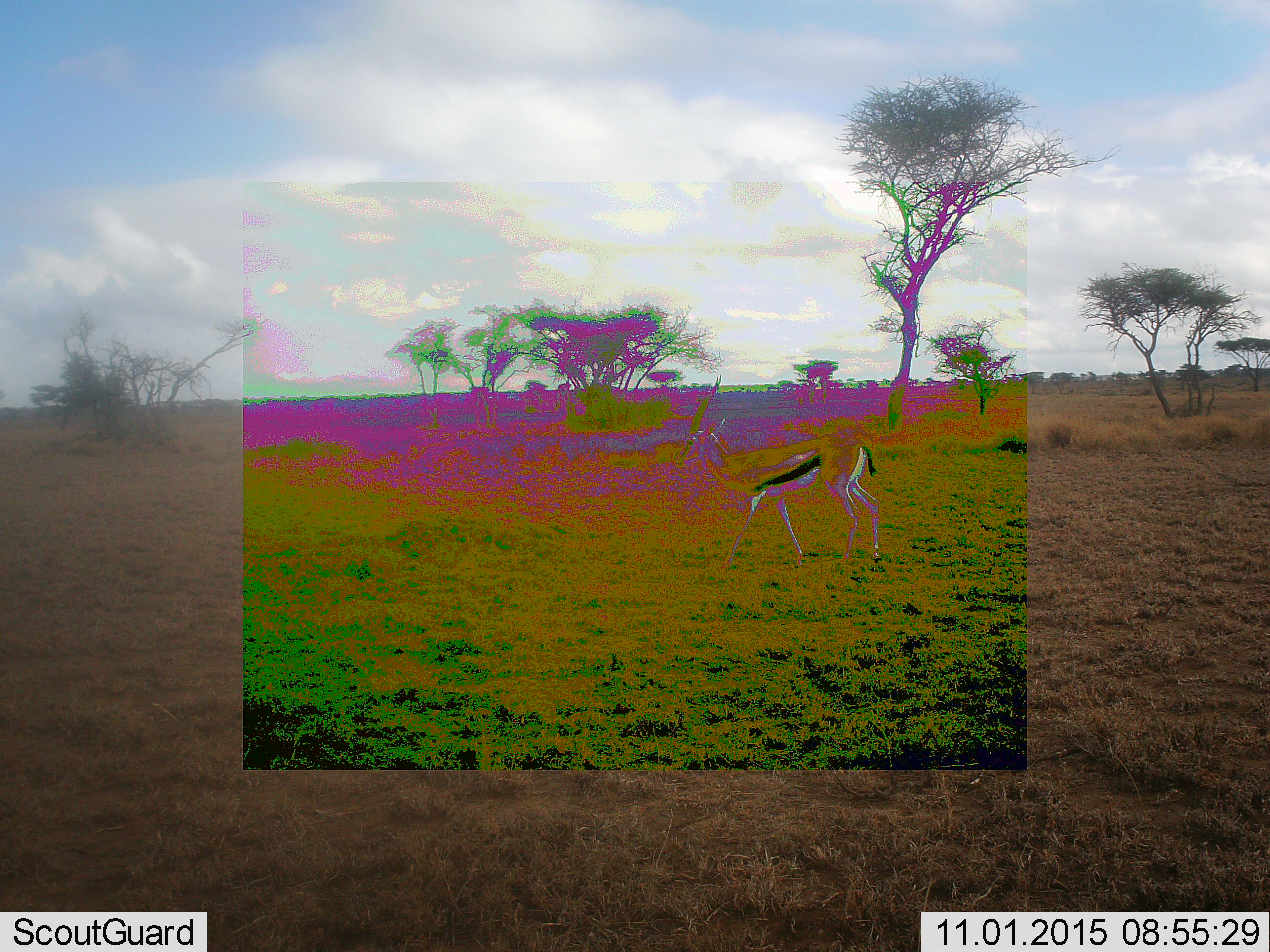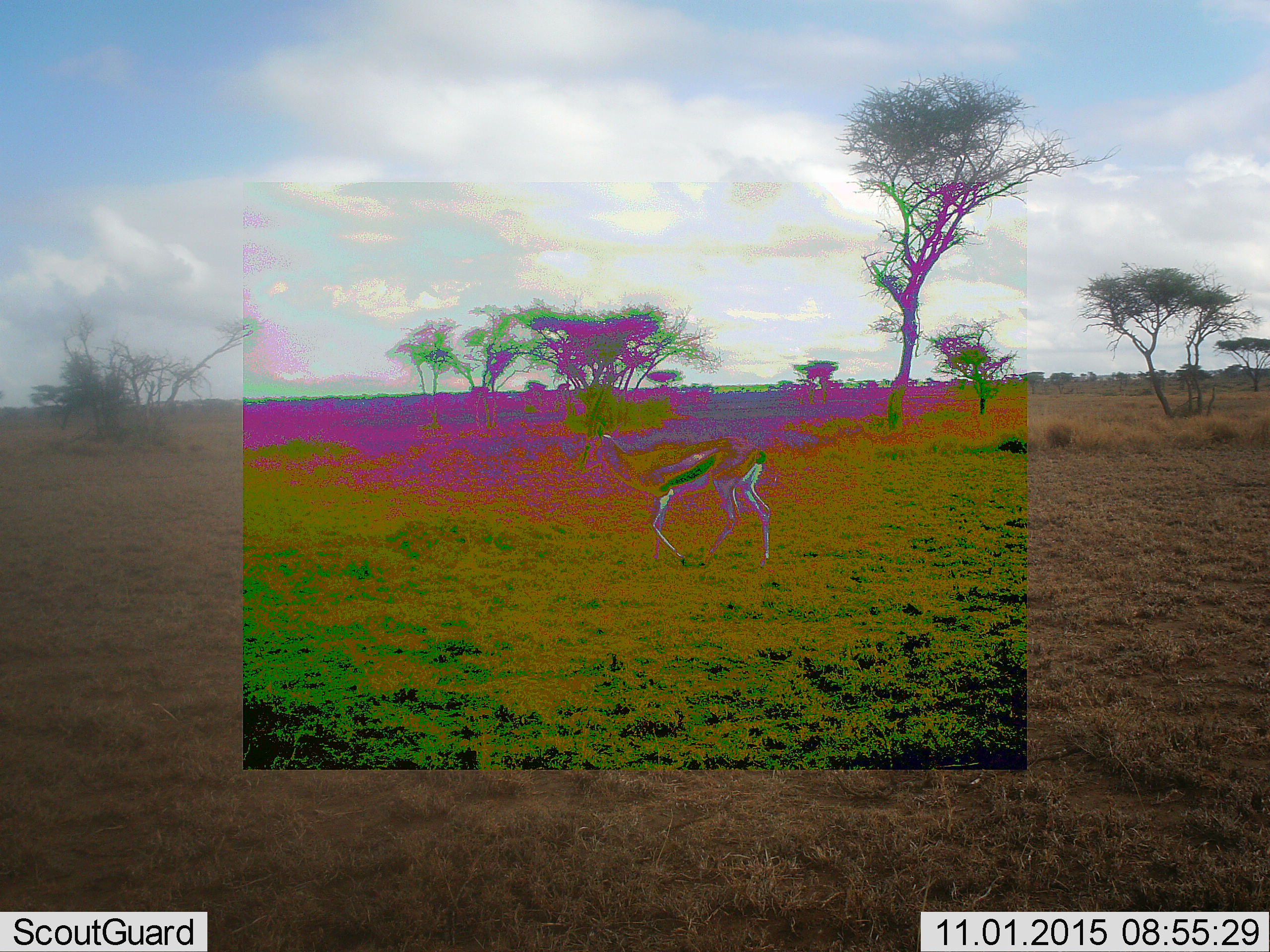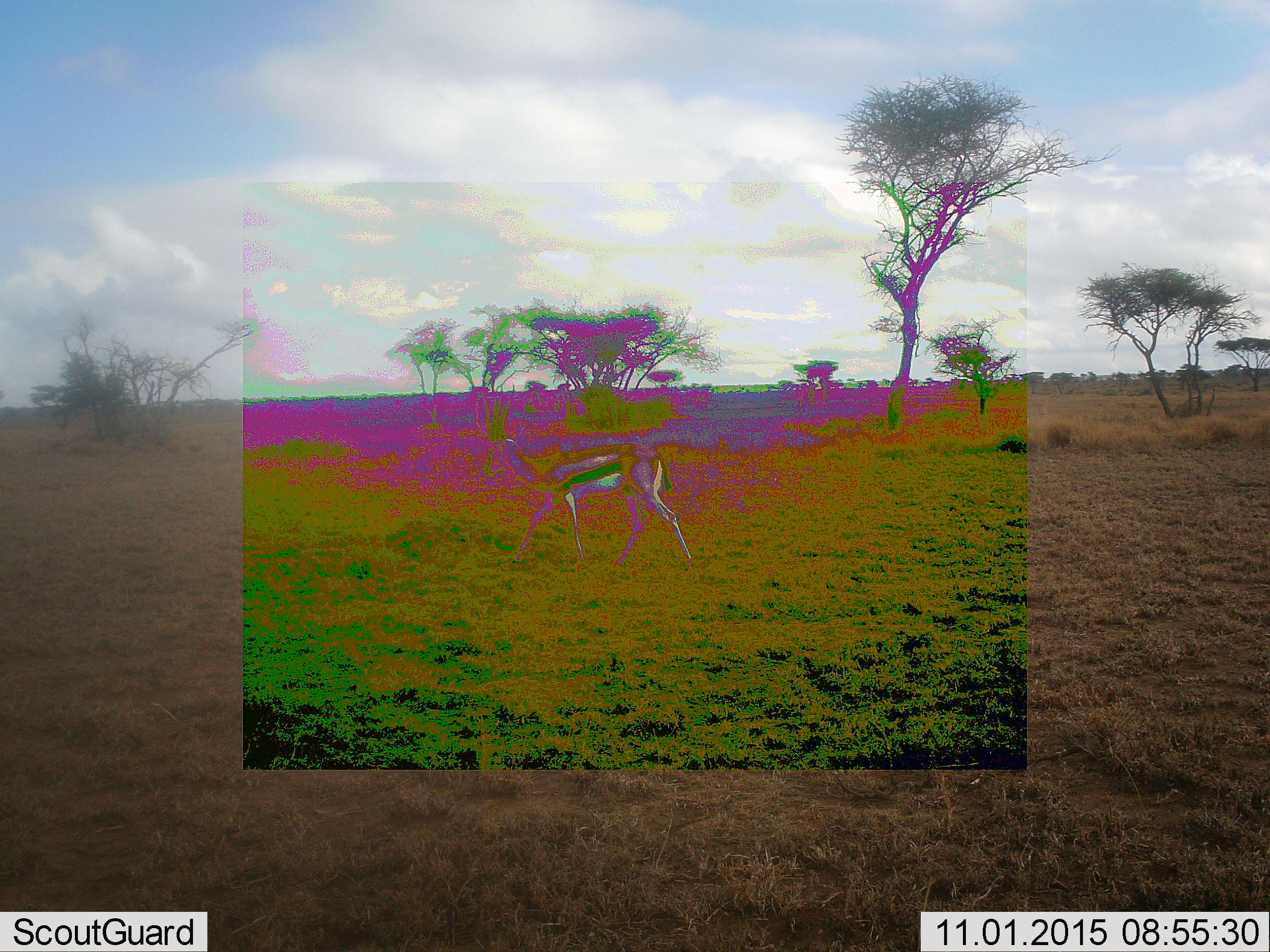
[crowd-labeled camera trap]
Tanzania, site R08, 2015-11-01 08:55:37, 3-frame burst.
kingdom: Animalia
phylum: Chordata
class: Mammalia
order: Artiodactyla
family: Bovidae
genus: Eudorcas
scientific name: Eudorcas thomsonii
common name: thomson's gazelle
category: gazellethomsons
Gazellethomsons (thomson's gazelle) (Eudorcas thomsonii), count 1. Behavior (volunteer vote fractions): standing 33%, resting 0%, moving 83%, interacting 0%. Young present (vote fraction): 0%. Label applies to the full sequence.